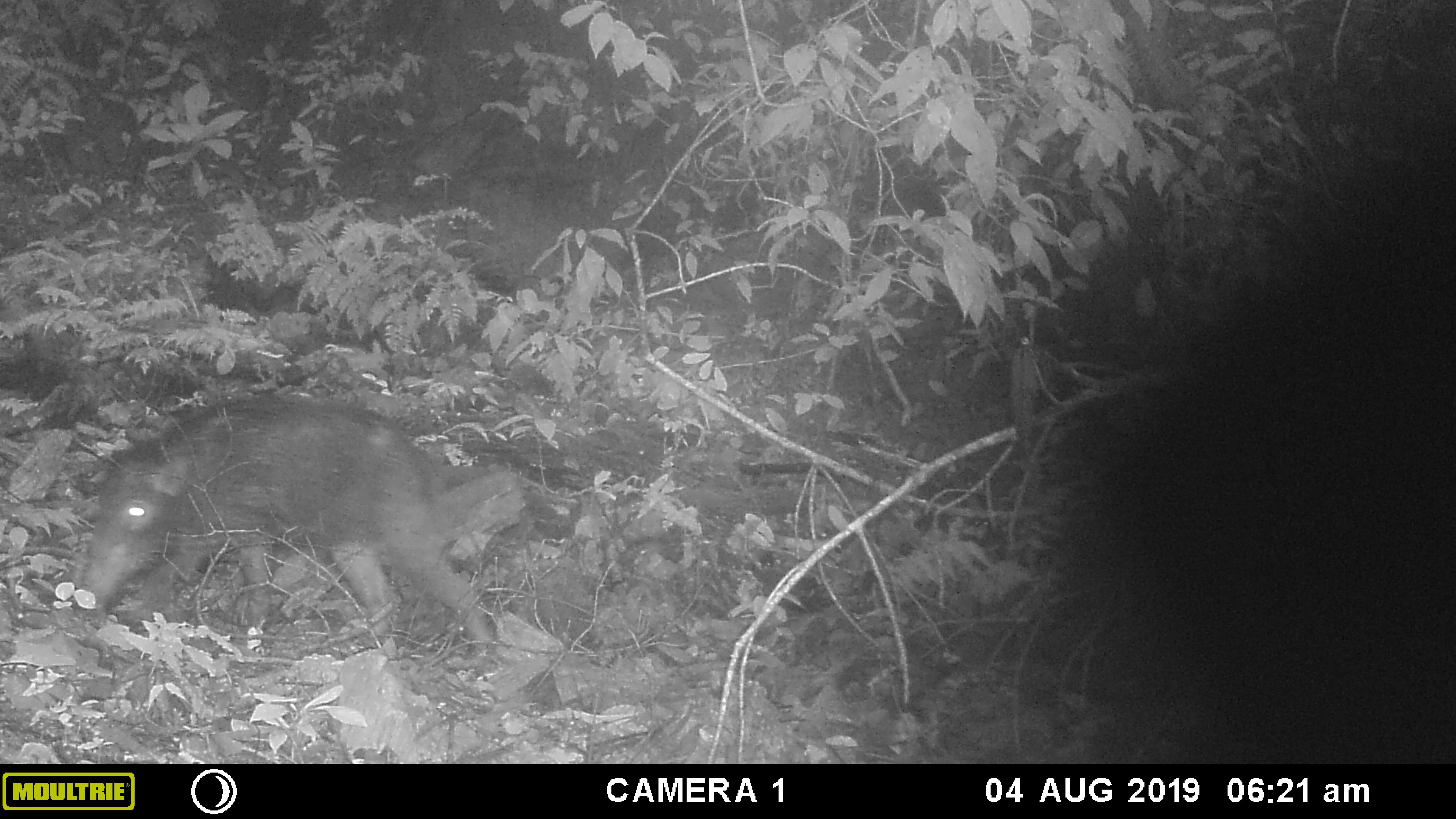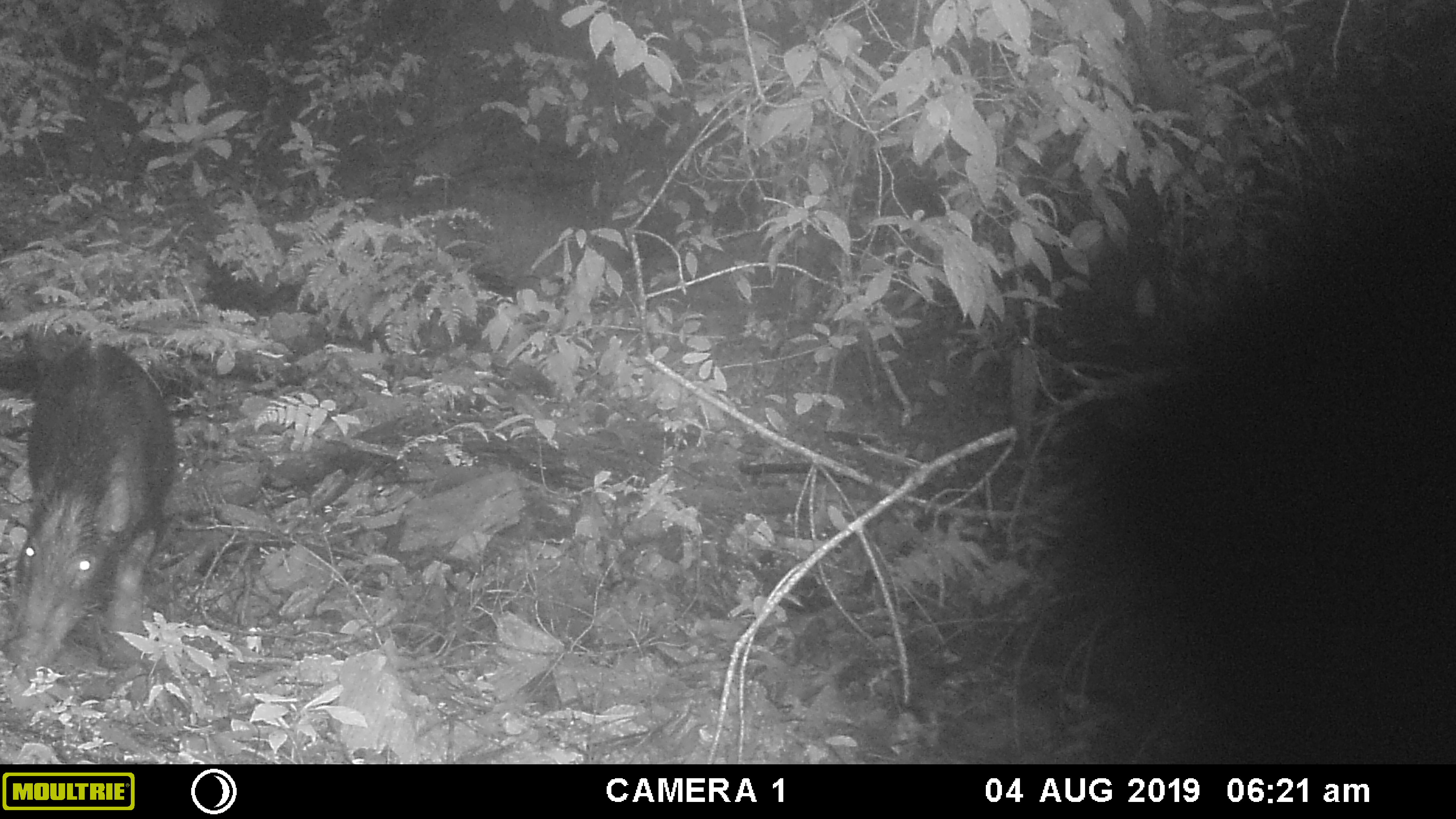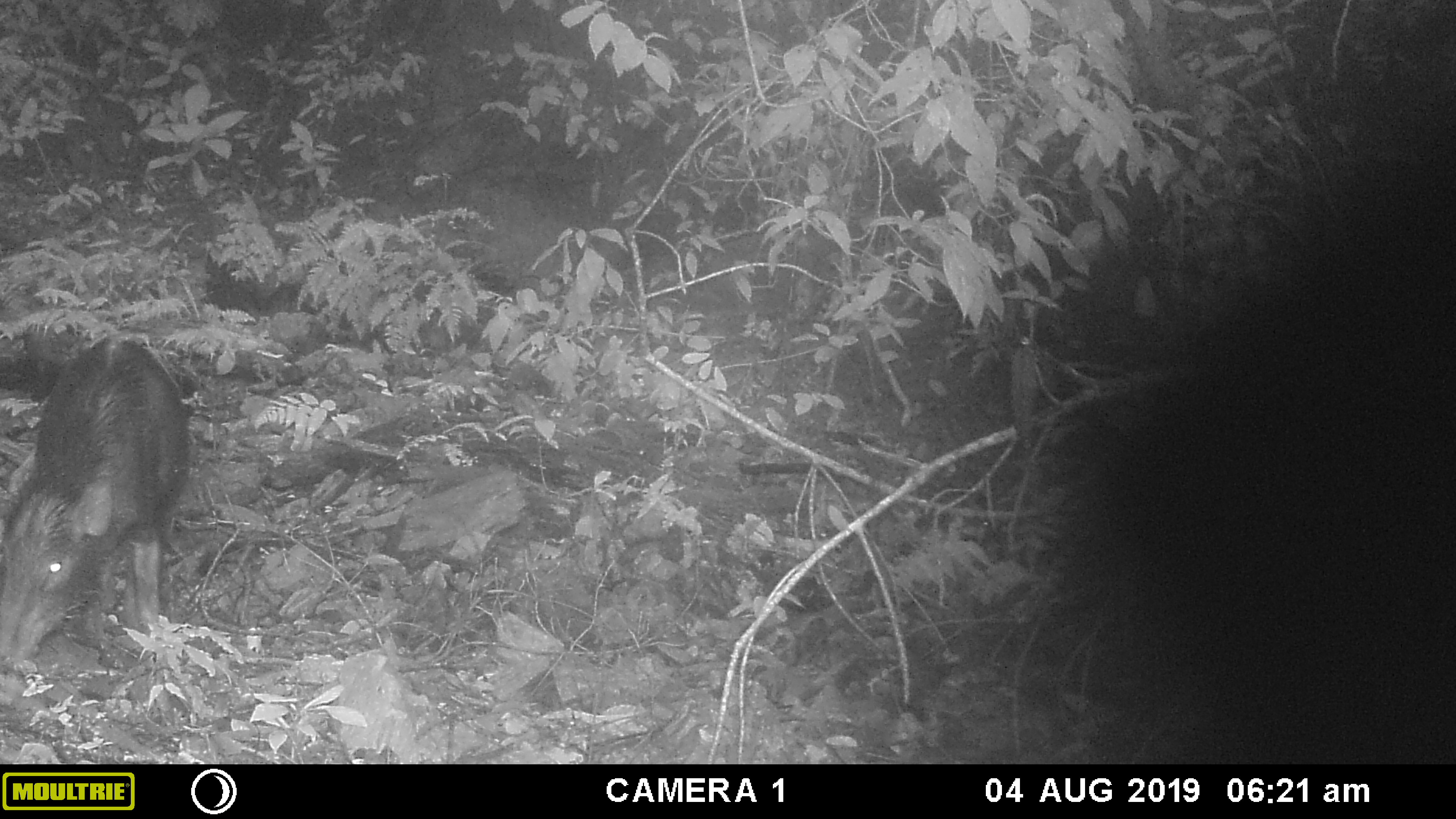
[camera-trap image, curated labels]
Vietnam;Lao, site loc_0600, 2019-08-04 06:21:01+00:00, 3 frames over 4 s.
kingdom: Animalia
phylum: Chordata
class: Mammalia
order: Artiodactyla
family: Suidae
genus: Sus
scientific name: Sus scrofa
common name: eurasian wild pig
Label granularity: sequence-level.